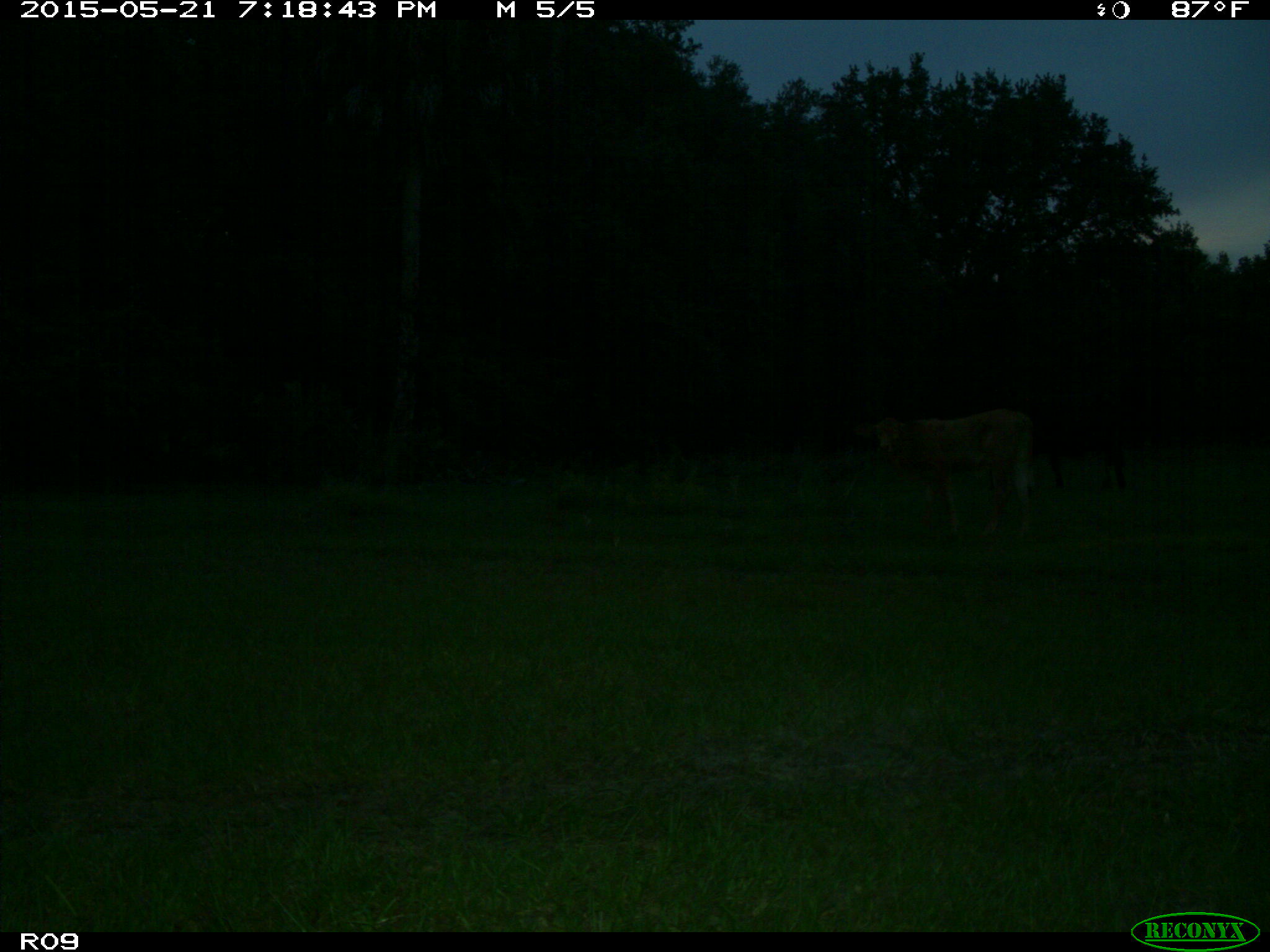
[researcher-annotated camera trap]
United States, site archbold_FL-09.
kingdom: Animalia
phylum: Chordata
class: Mammalia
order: Artiodactyla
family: Bovidae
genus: Bos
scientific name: Bos taurus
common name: domestic cow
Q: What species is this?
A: Bos taurus (domestic cow).